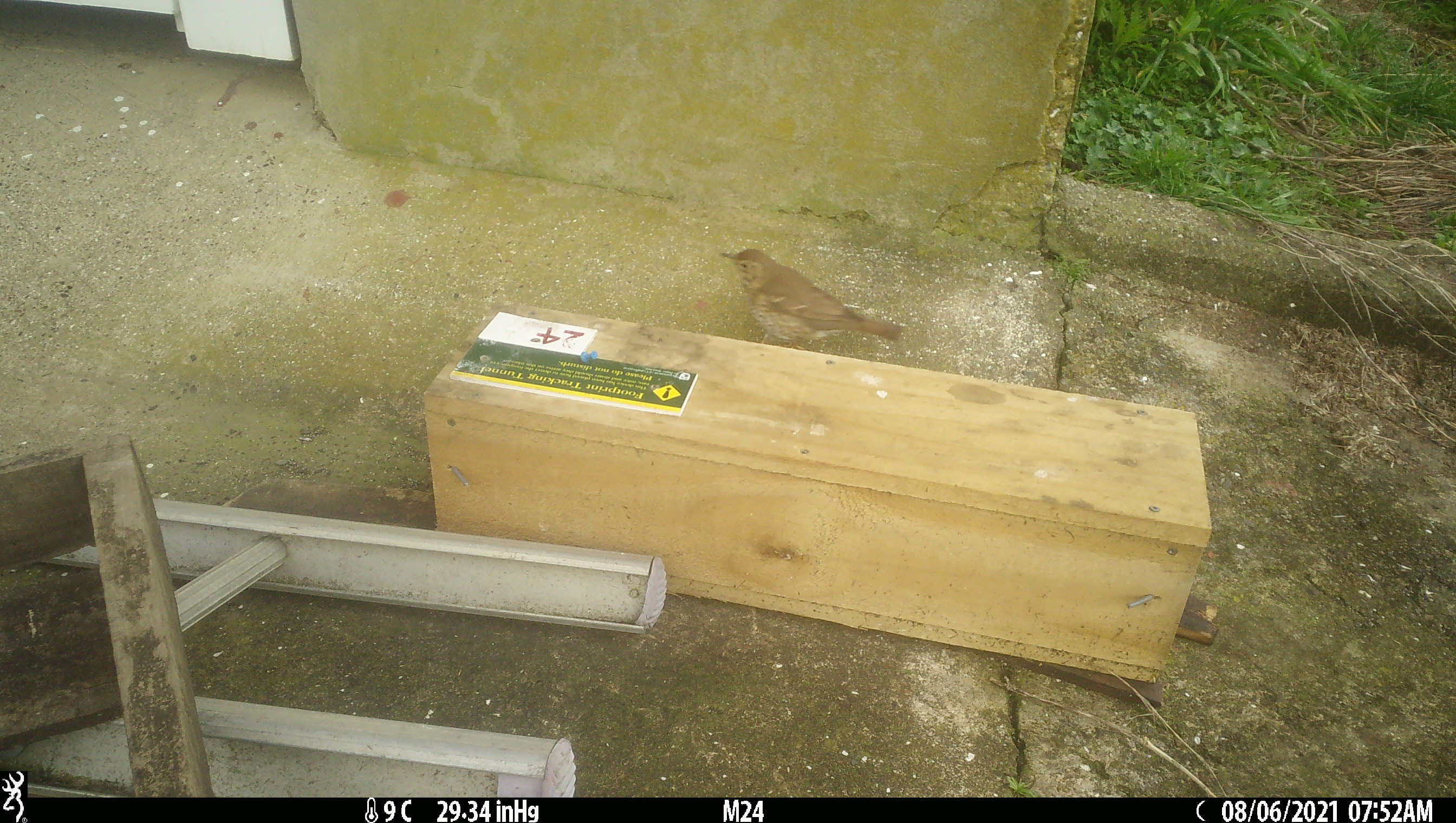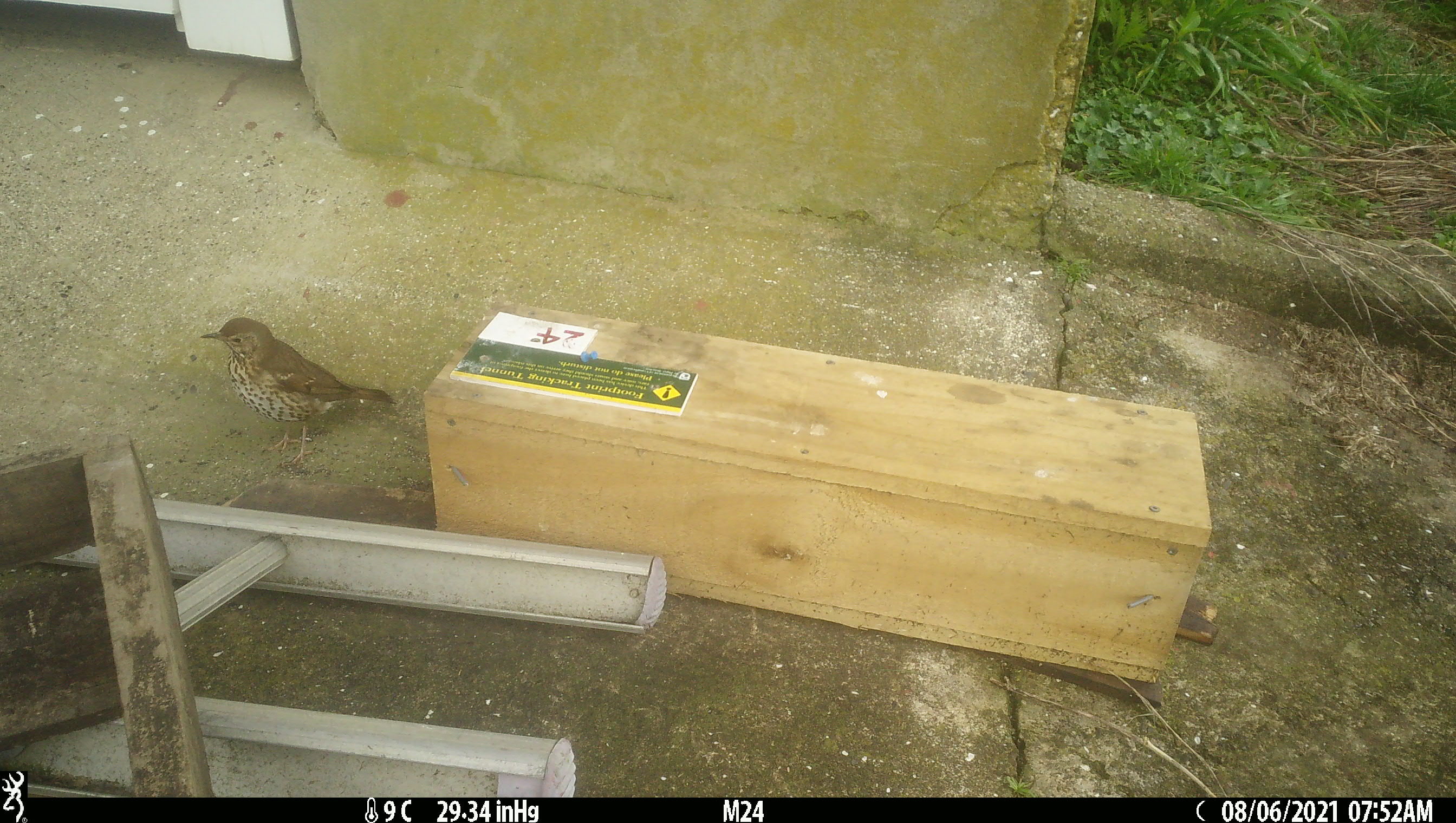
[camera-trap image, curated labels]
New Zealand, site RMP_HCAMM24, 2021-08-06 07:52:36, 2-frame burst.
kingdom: Animalia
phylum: Chordata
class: Aves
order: Passeriformes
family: Turdidae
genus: Turdus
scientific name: Turdus philomelos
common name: song thrush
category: thrush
Thrush (song thrush) (Turdus philomelos).